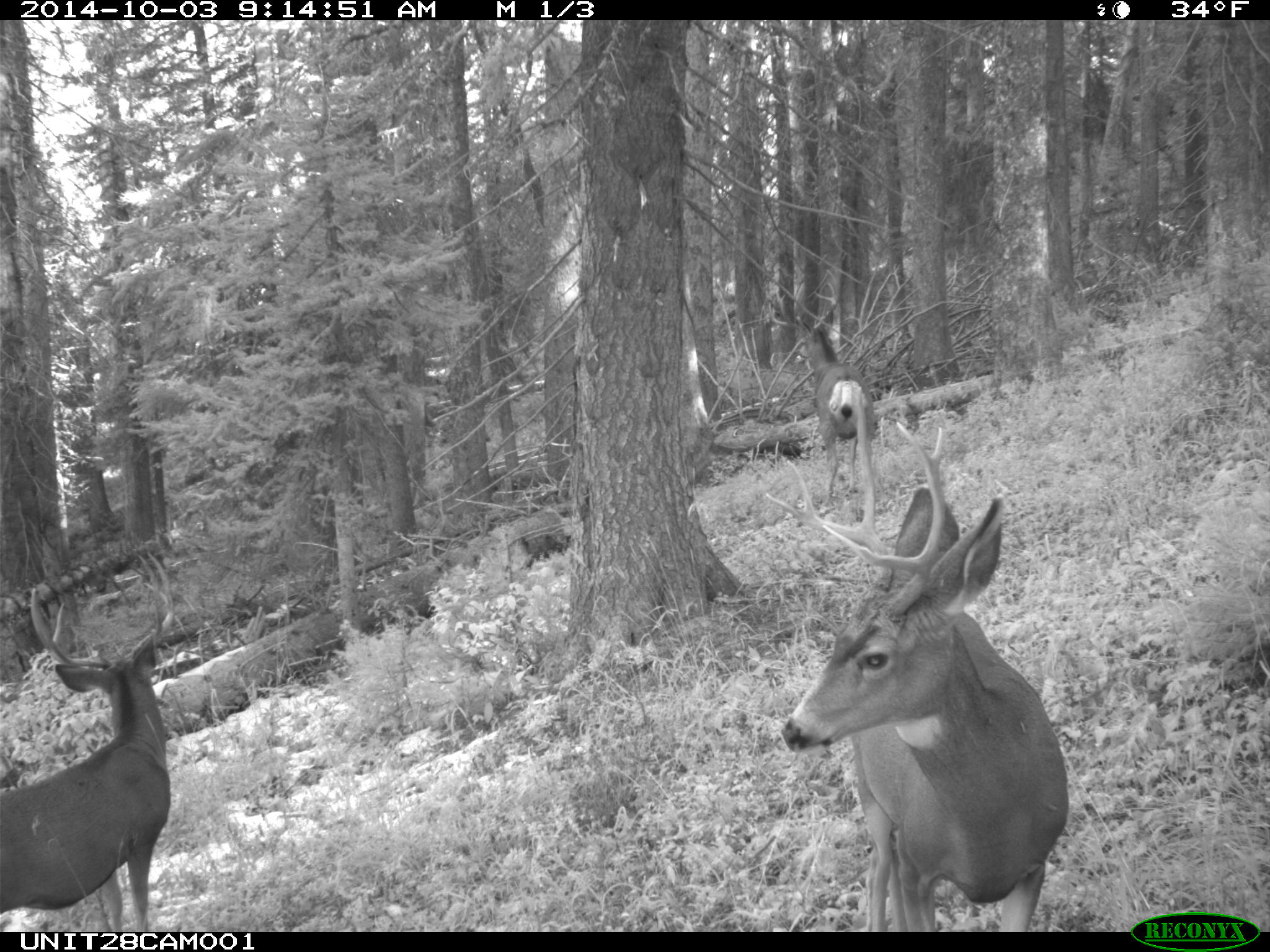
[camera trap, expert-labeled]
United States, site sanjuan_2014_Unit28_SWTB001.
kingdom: Animalia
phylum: Chordata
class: Mammalia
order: Artiodactyla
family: Cervidae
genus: Odocoileus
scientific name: Odocoileus hemionus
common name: mule deer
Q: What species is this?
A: Odocoileus hemionus (mule deer).